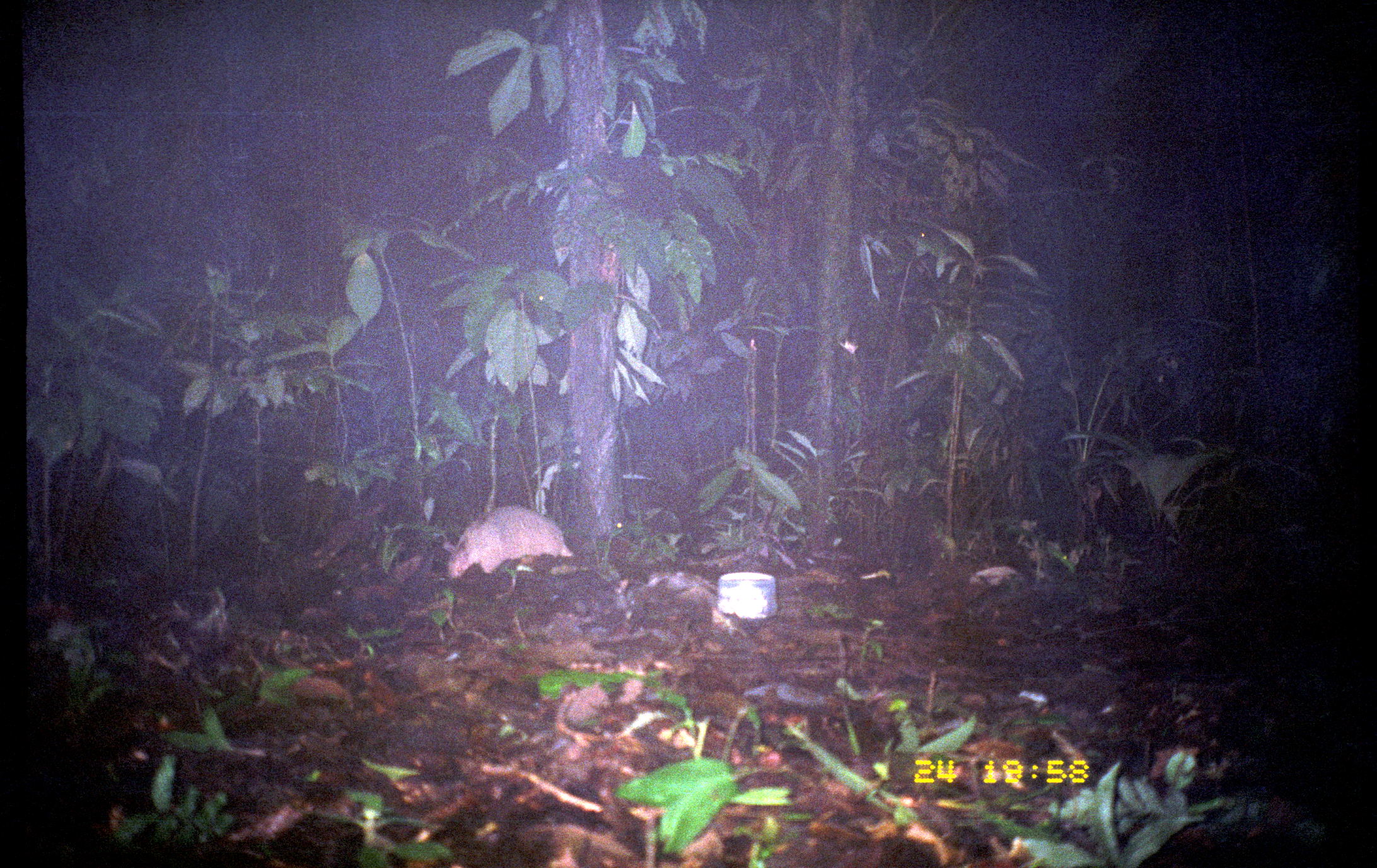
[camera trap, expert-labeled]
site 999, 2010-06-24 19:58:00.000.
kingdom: Animalia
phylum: Chordata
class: Mammalia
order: Cingulata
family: Dasypodidae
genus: Dasypus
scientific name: Dasypus novemcinctus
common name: nine-banded armadillo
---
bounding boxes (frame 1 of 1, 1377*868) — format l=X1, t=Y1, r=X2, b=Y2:
dasypus novemcinctus: l=440, t=504, r=573, b=579